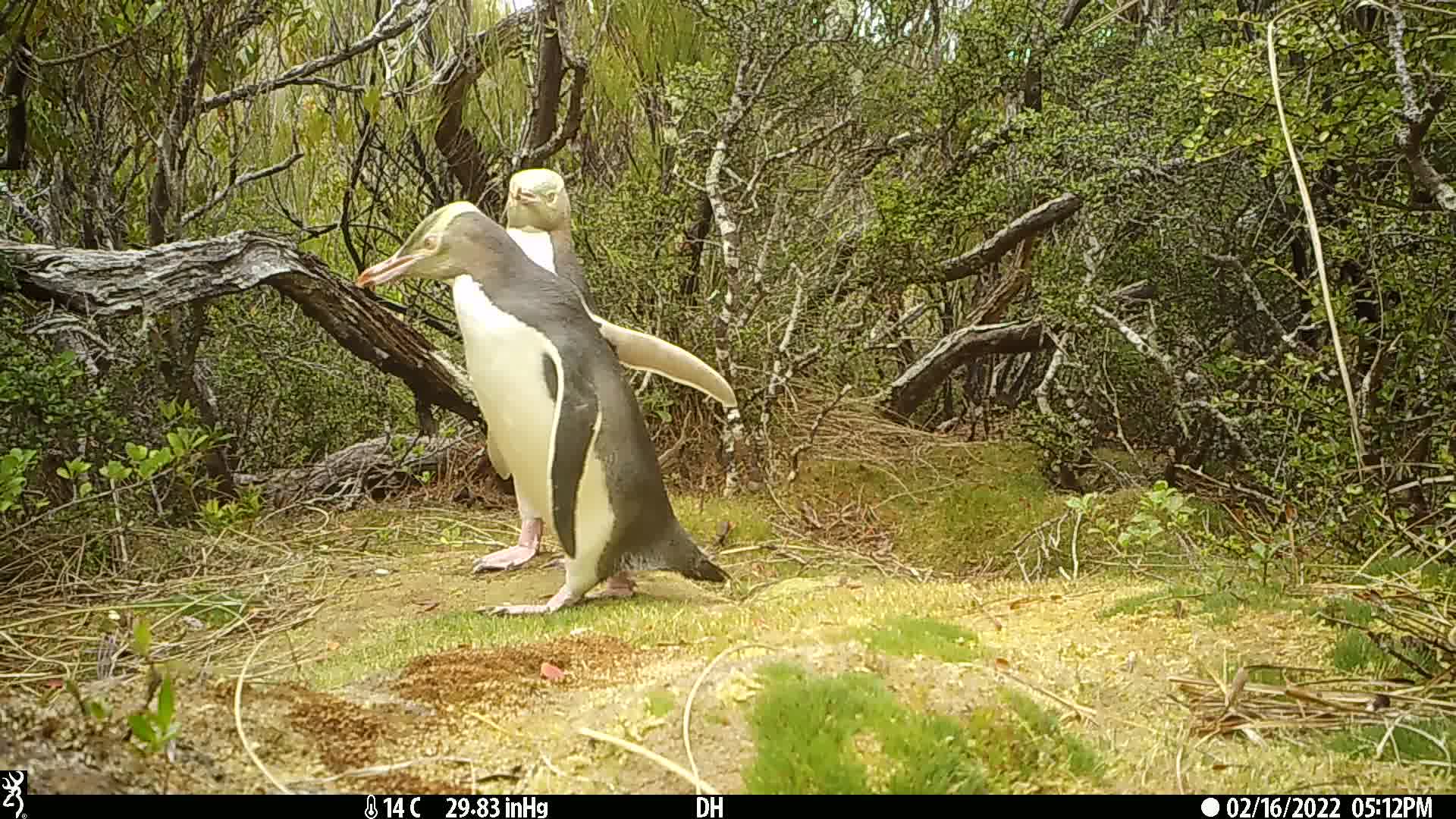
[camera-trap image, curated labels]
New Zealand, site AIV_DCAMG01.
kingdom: Animalia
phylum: Chordata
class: Aves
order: Sphenisciformes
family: Spheniscidae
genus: Megadyptes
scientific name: Megadyptes antipodes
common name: yellow-eyed penguin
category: yellow eyed penguin